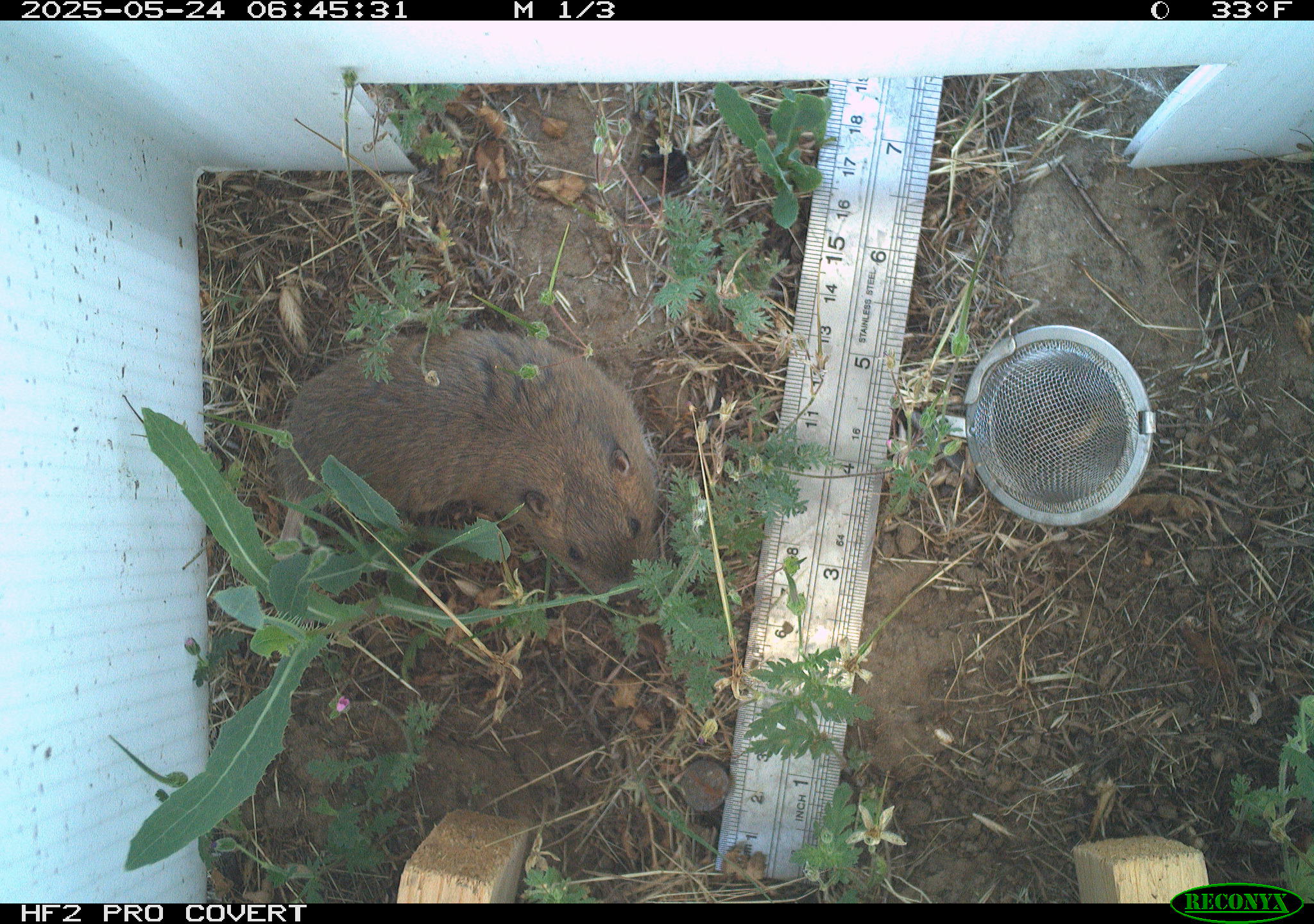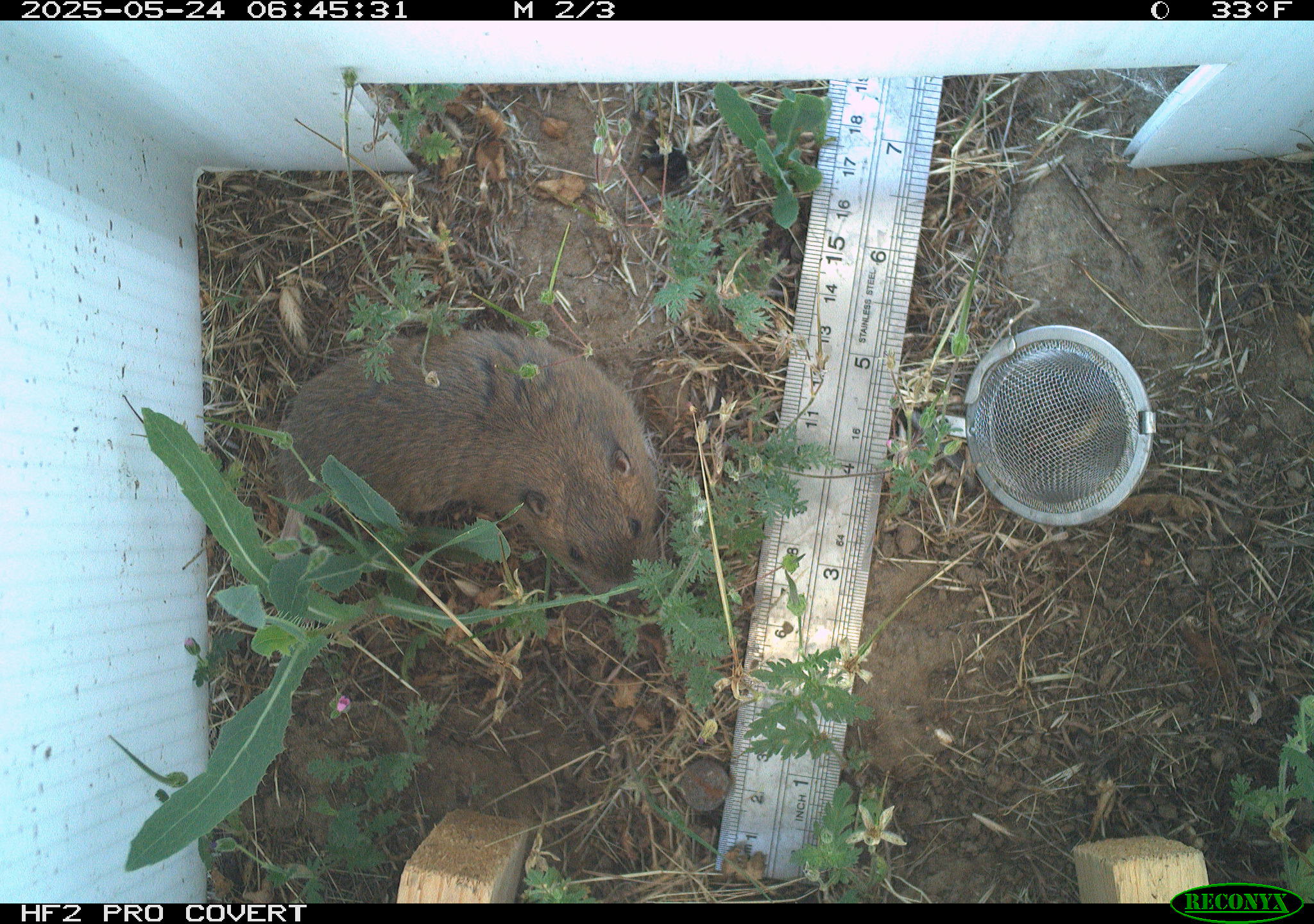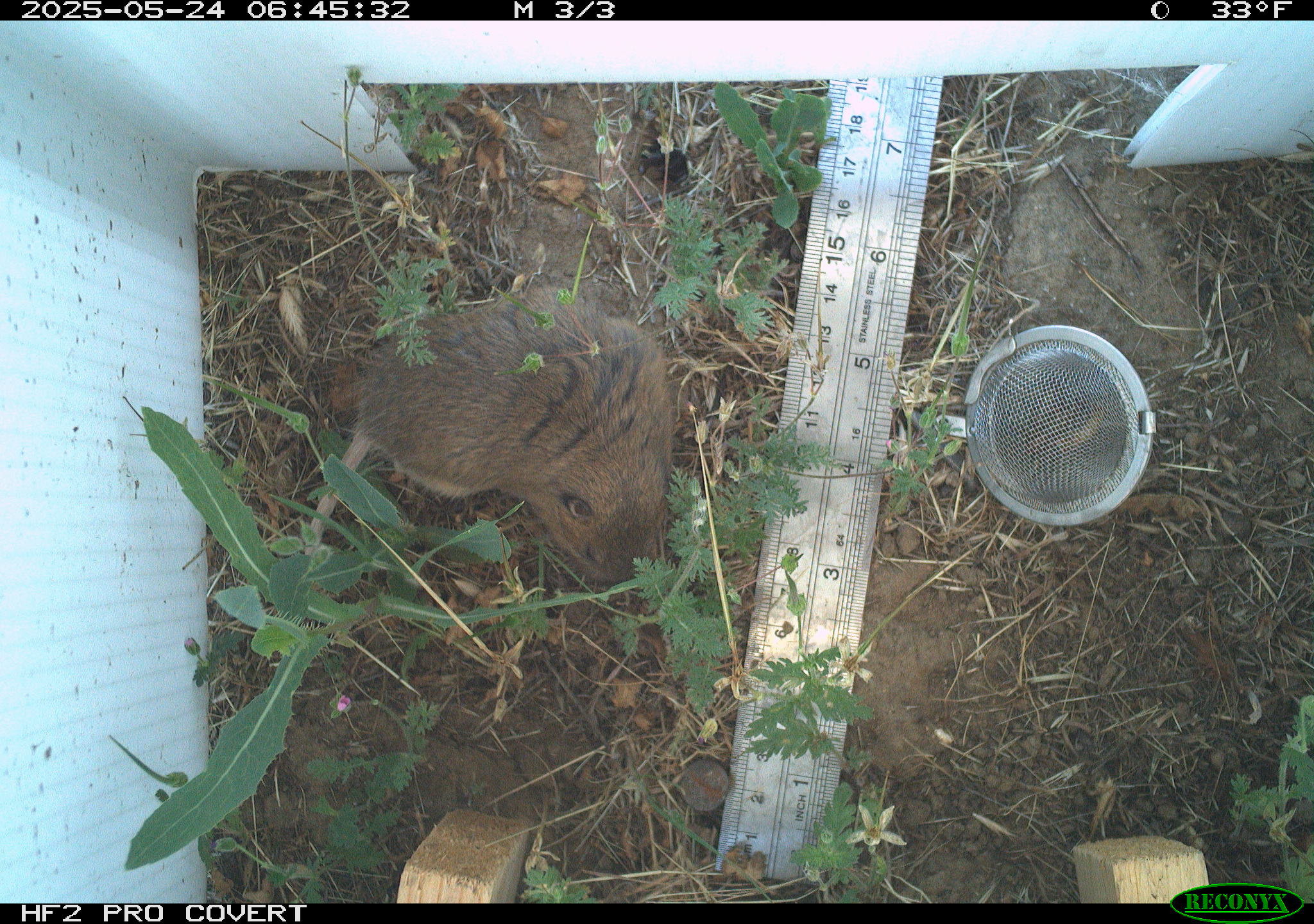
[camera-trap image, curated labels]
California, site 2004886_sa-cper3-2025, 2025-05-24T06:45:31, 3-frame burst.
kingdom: Animalia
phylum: Chordata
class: Mammalia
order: Rodentia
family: Cricetidae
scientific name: Arvicolinae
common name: voles, lemmings, and muskrats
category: arvicolinae subfamily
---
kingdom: Animalia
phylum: Chordata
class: Mammalia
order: Rodentia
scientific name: Rodentia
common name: rodent